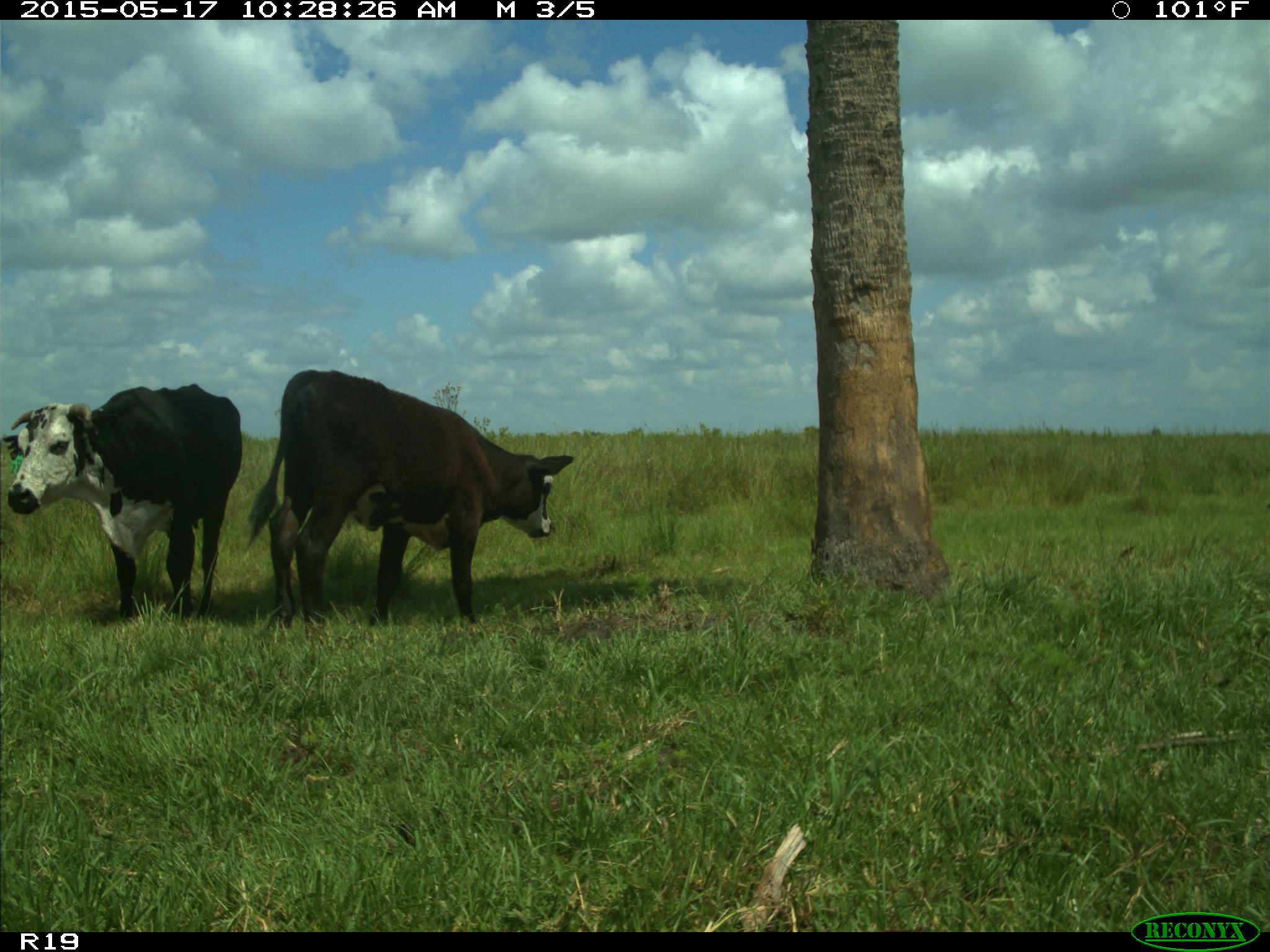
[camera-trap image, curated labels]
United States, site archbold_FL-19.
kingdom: Animalia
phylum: Chordata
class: Mammalia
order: Artiodactyla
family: Bovidae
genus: Bos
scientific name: Bos taurus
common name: domestic cow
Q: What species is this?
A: Bos taurus (domestic cow).